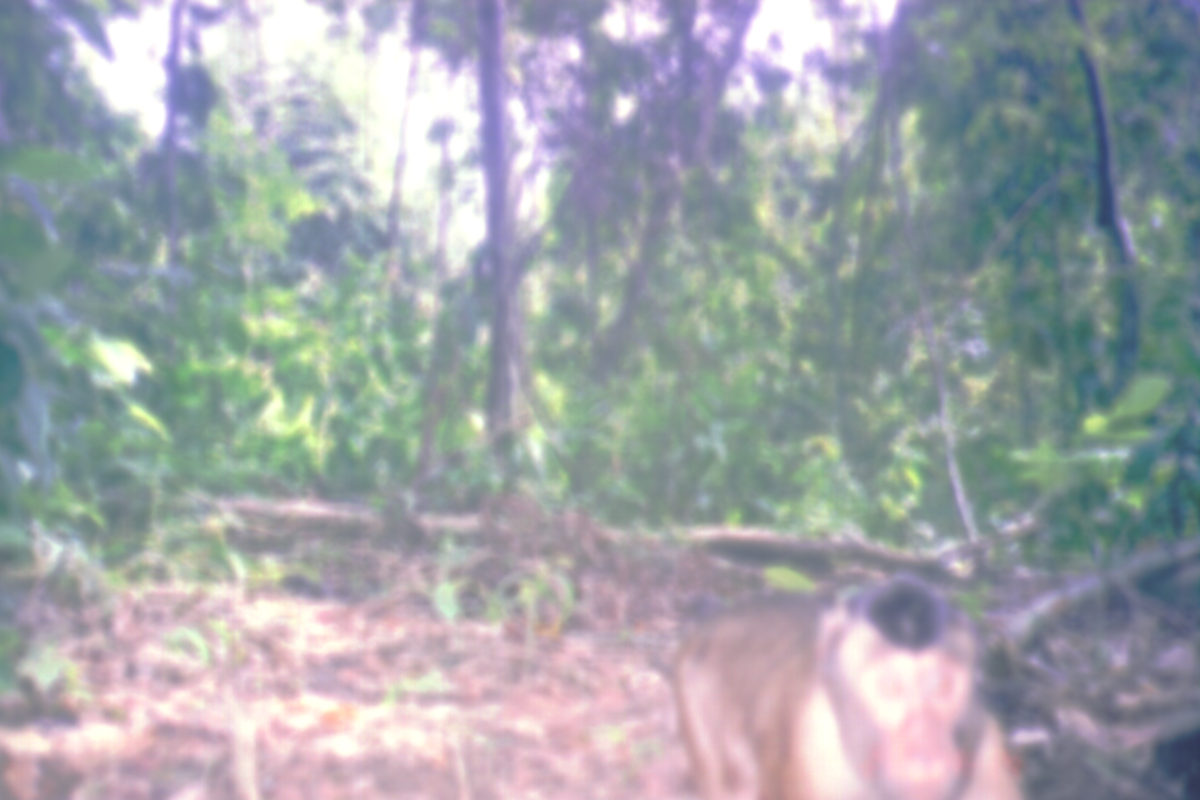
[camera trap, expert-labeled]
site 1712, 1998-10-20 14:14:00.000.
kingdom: Animalia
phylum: Chordata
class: Mammalia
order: Primates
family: Cercopithecidae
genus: Macaca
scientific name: Macaca nemestrina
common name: southern pig-tailed macaque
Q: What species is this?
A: Macaca nemestrina (southern pig-tailed macaque).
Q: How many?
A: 1.